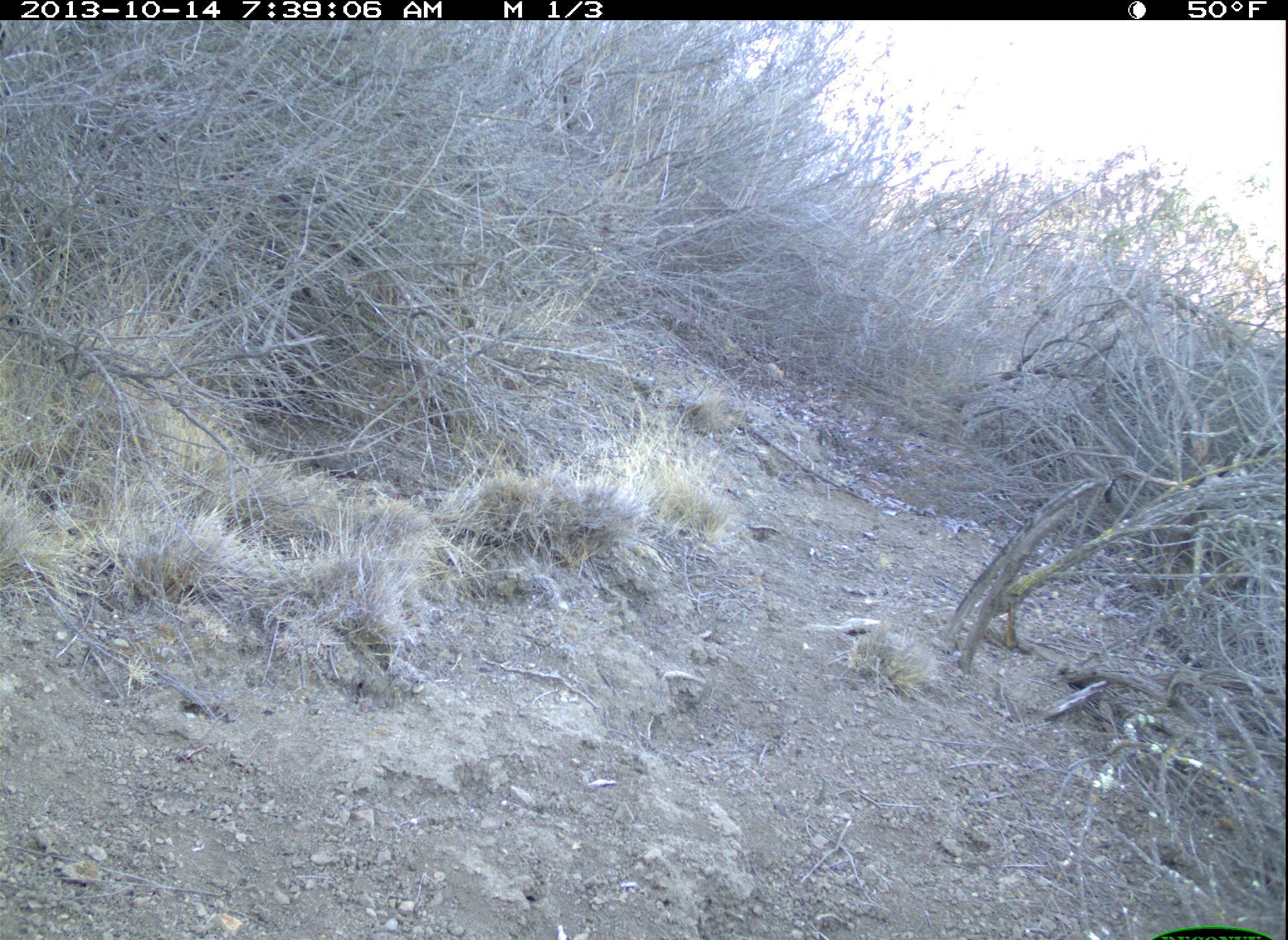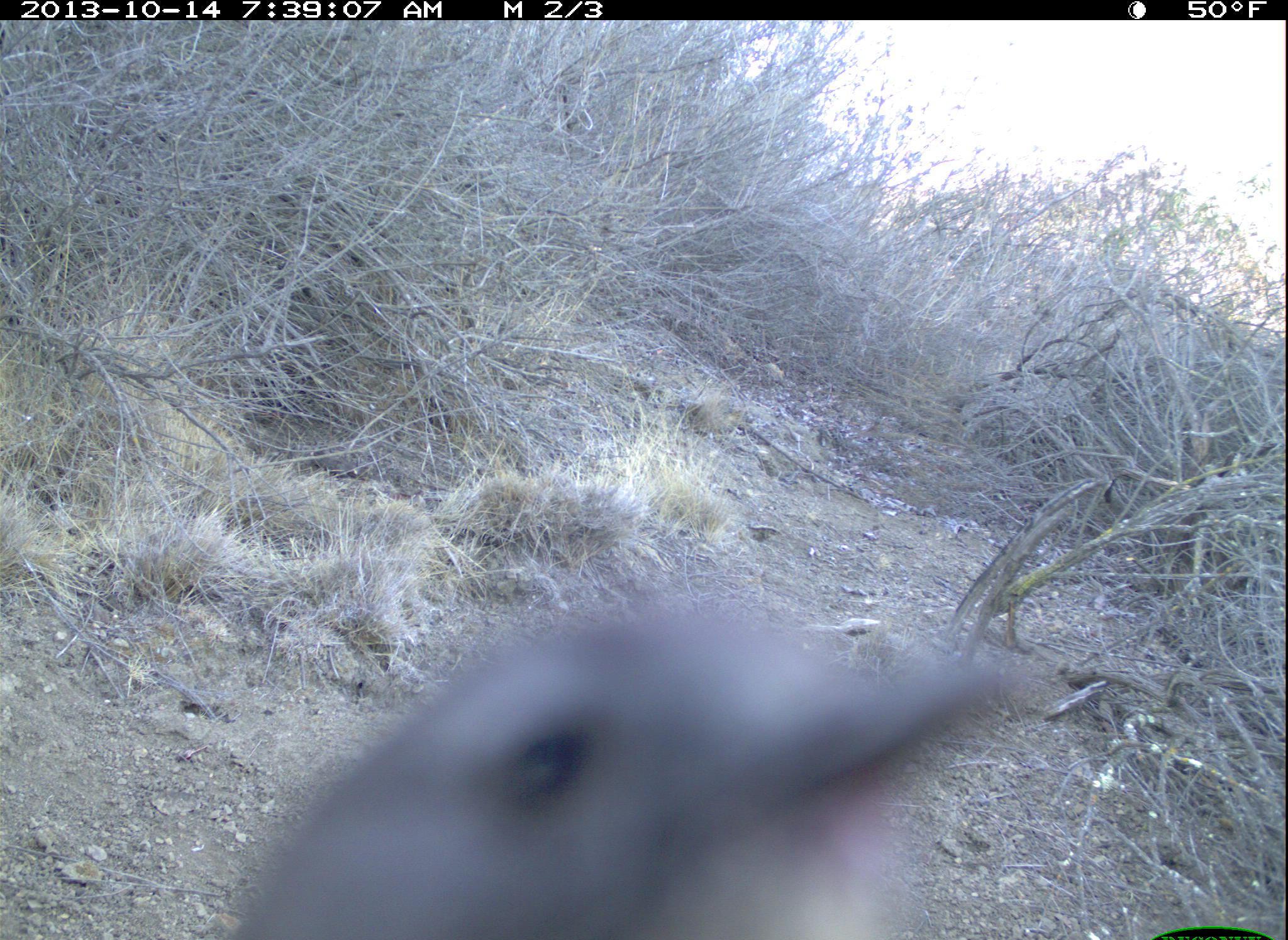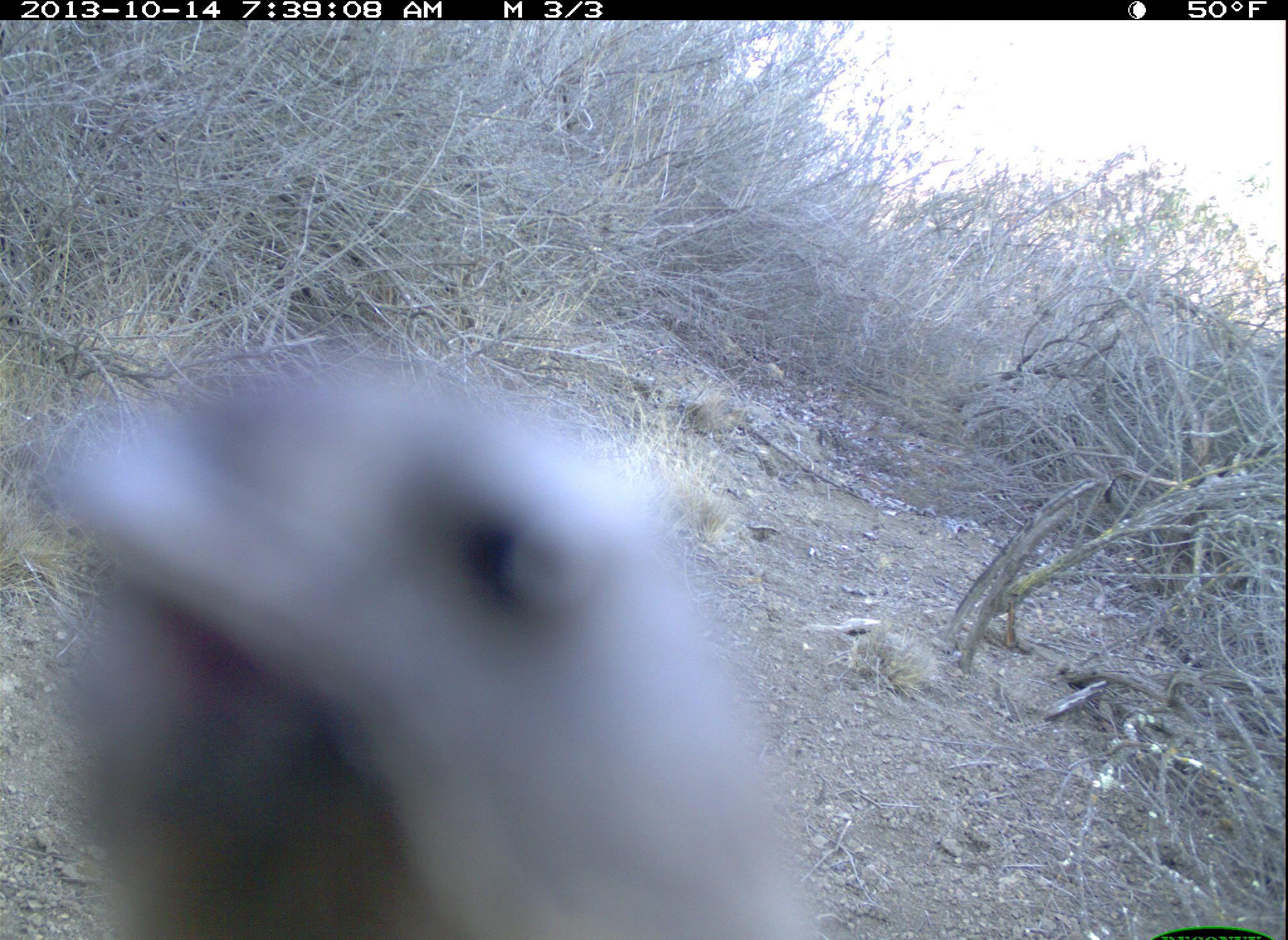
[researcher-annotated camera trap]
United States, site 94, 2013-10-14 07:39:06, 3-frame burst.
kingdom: Animalia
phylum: Chordata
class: Aves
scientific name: Aves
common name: bird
Bird (Aves).